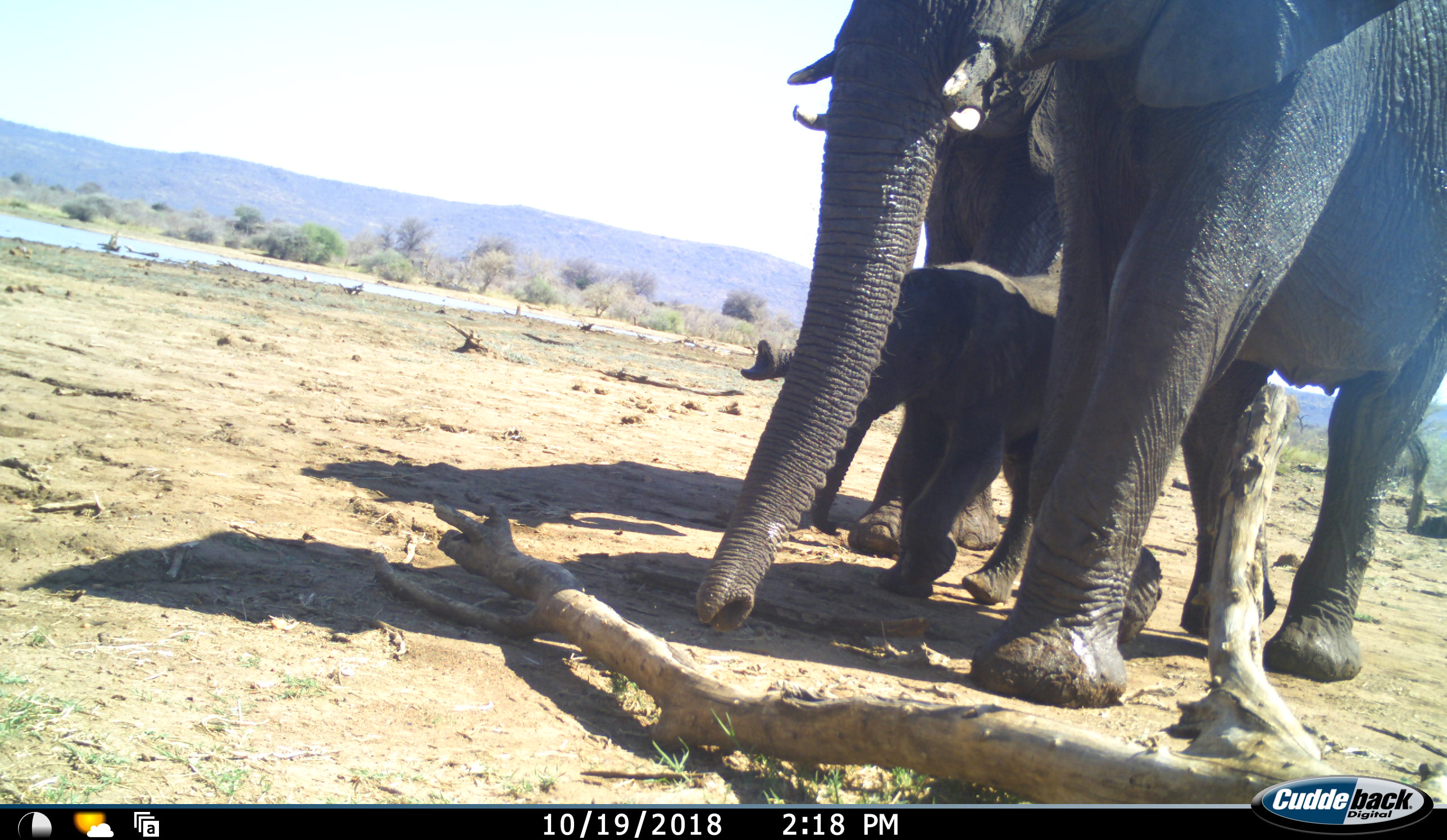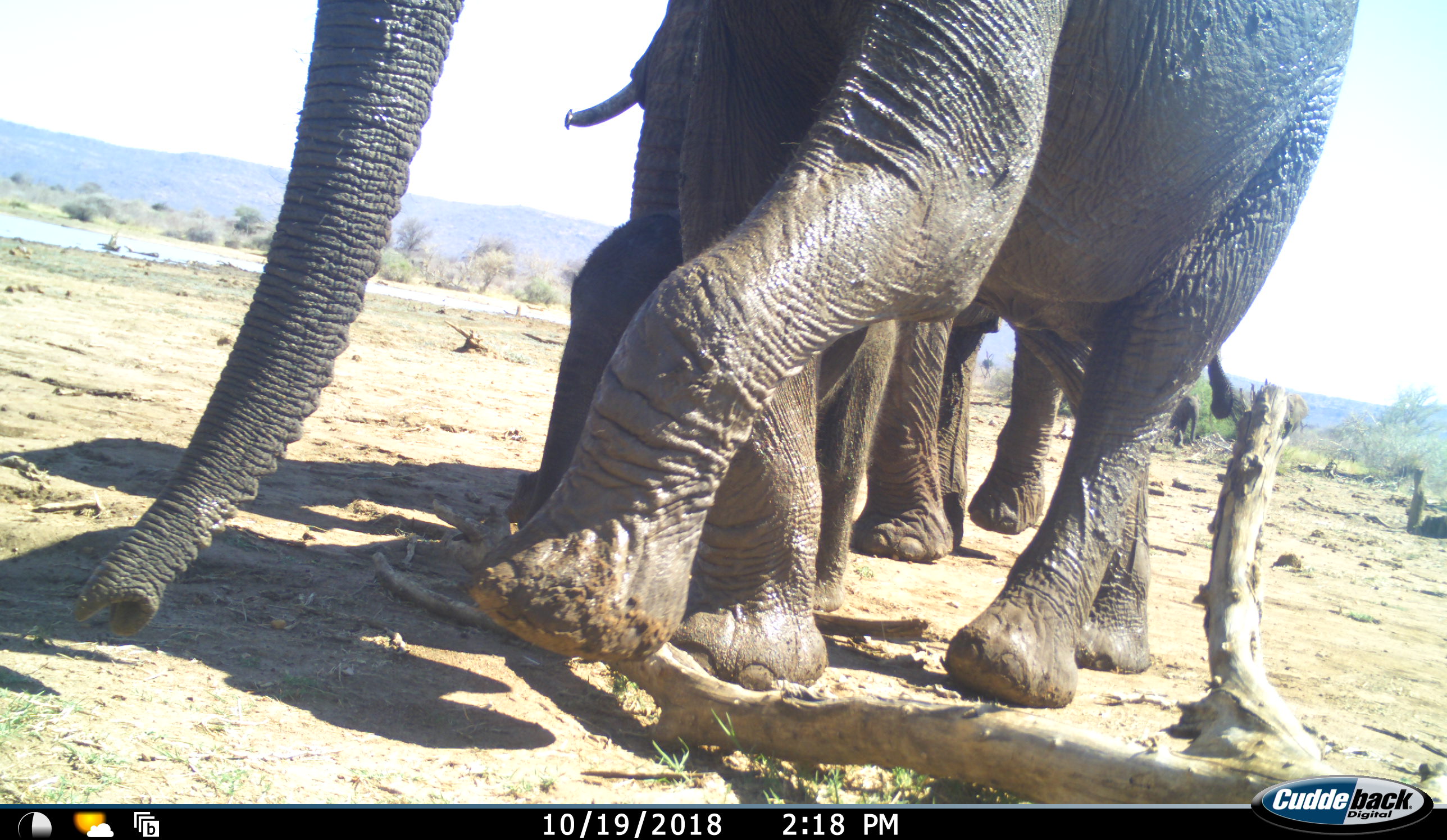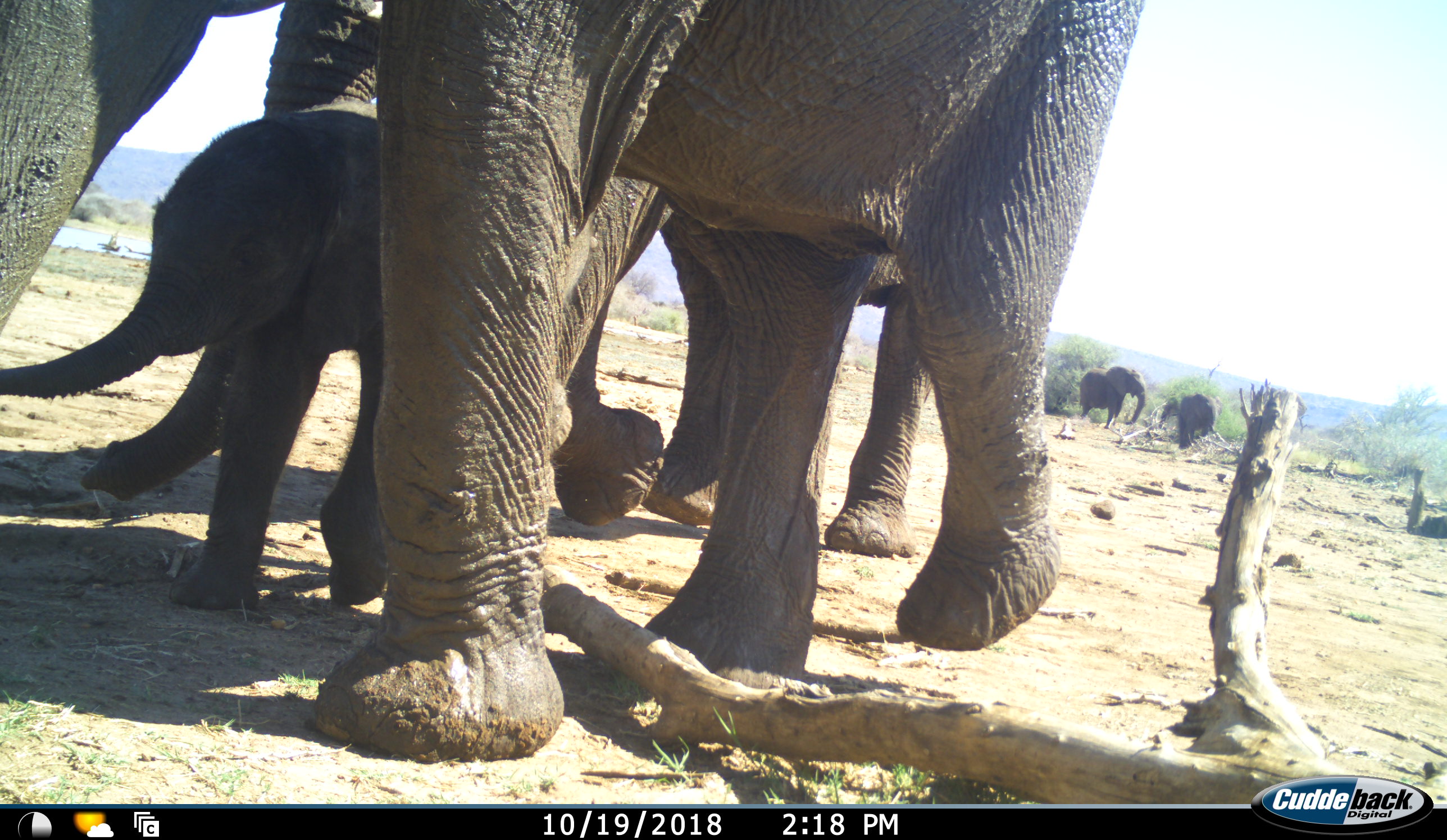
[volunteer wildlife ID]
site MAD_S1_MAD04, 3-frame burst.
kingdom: Animalia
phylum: Chordata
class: Mammalia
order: Proboscidea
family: Elephantidae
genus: Loxodonta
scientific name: Loxodonta africana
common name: african bush elephant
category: elephant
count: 5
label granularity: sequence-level